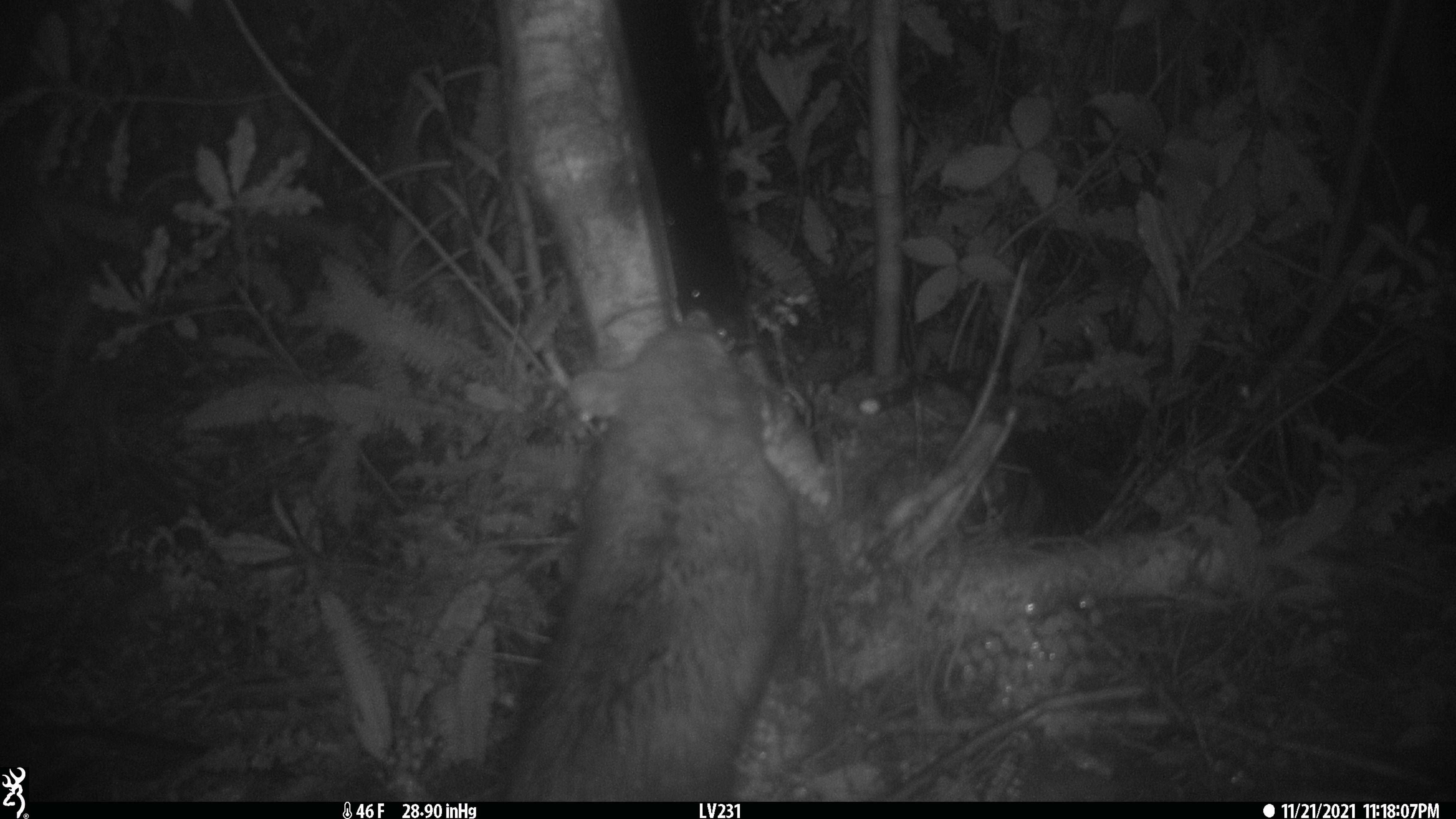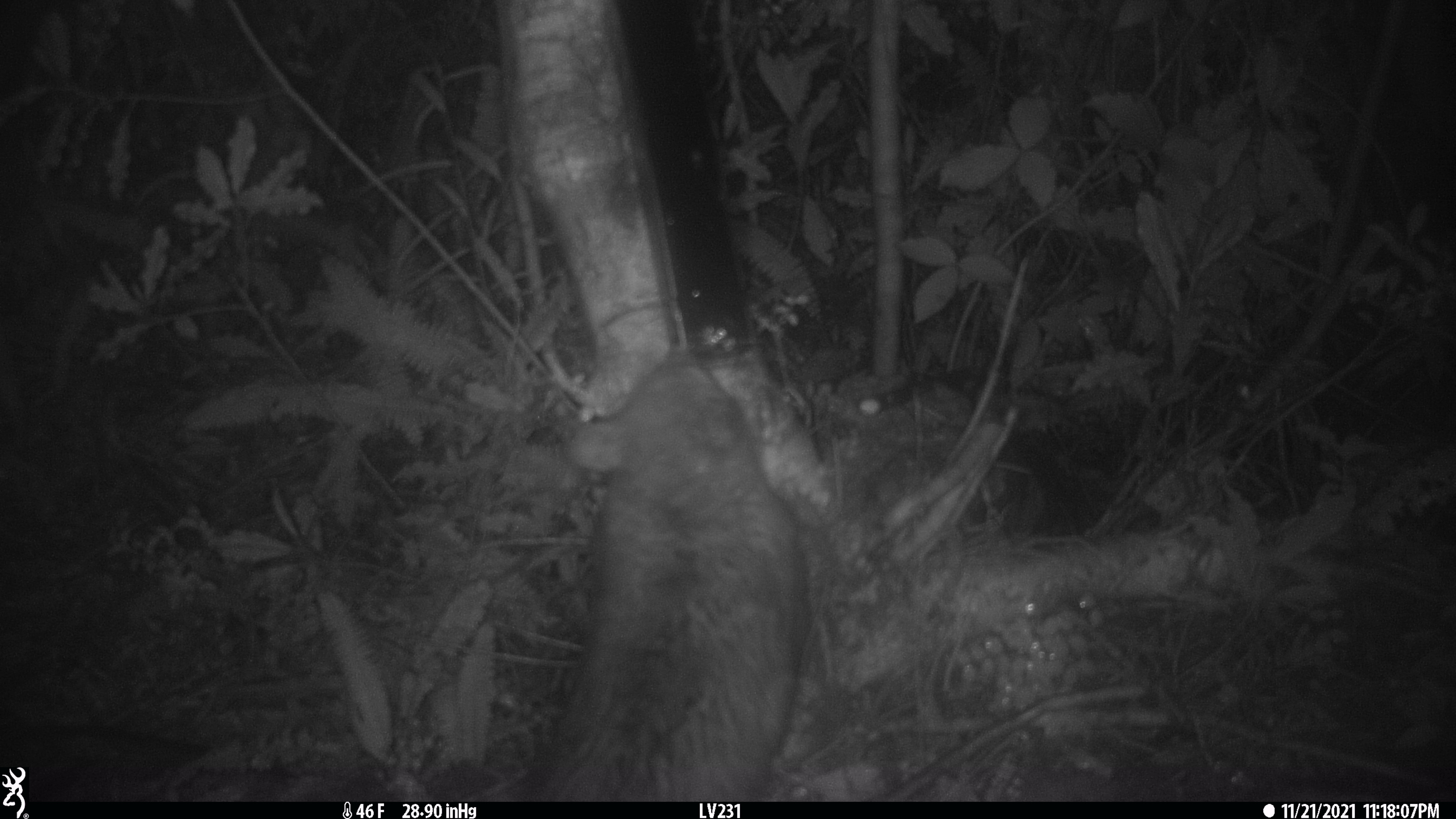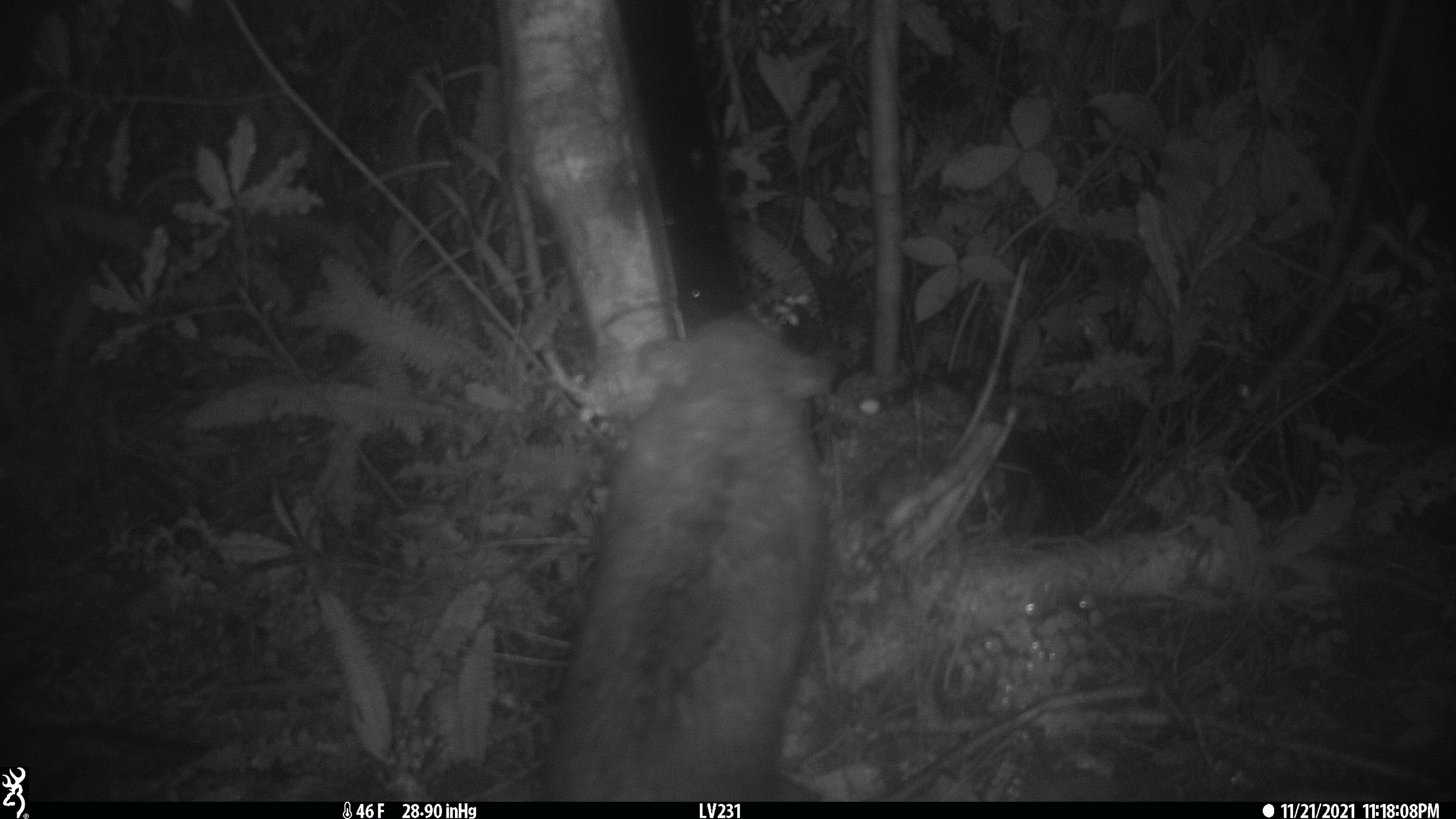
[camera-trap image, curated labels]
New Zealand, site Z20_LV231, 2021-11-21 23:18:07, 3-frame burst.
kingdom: Animalia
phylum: Chordata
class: Mammalia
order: Diprotodontia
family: Phalangeridae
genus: Trichosurus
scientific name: Trichosurus vulpecula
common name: common brushtail possum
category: possum